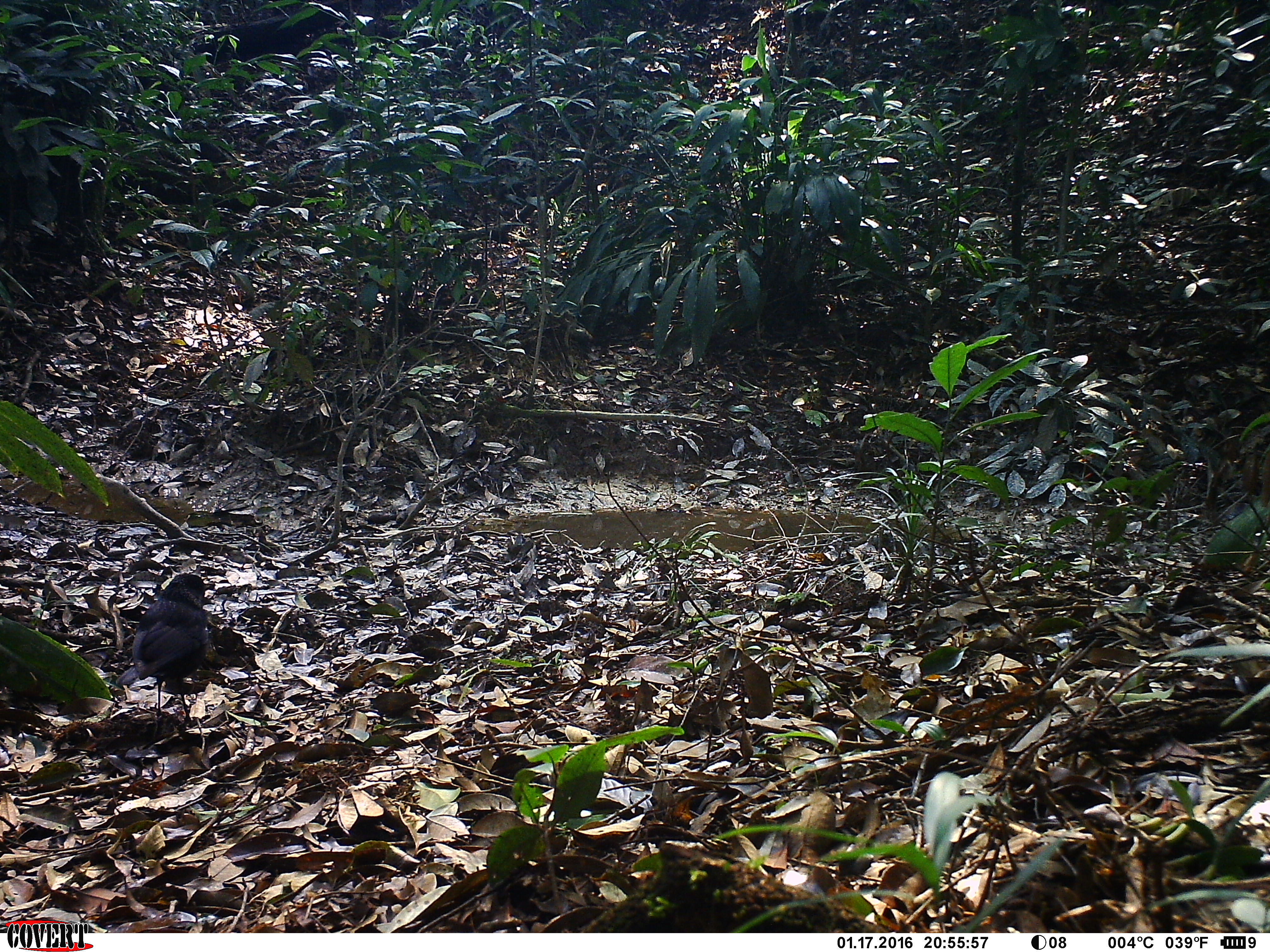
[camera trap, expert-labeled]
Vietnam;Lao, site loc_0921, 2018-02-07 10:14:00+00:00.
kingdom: Animalia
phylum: Chordata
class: Aves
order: Passeriformes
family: Muscicapidae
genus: Myophonus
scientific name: Myophonus caeruleus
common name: blue whistling thrush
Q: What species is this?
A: Blue whistling thrush (Myophonus caeruleus).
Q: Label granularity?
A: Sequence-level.